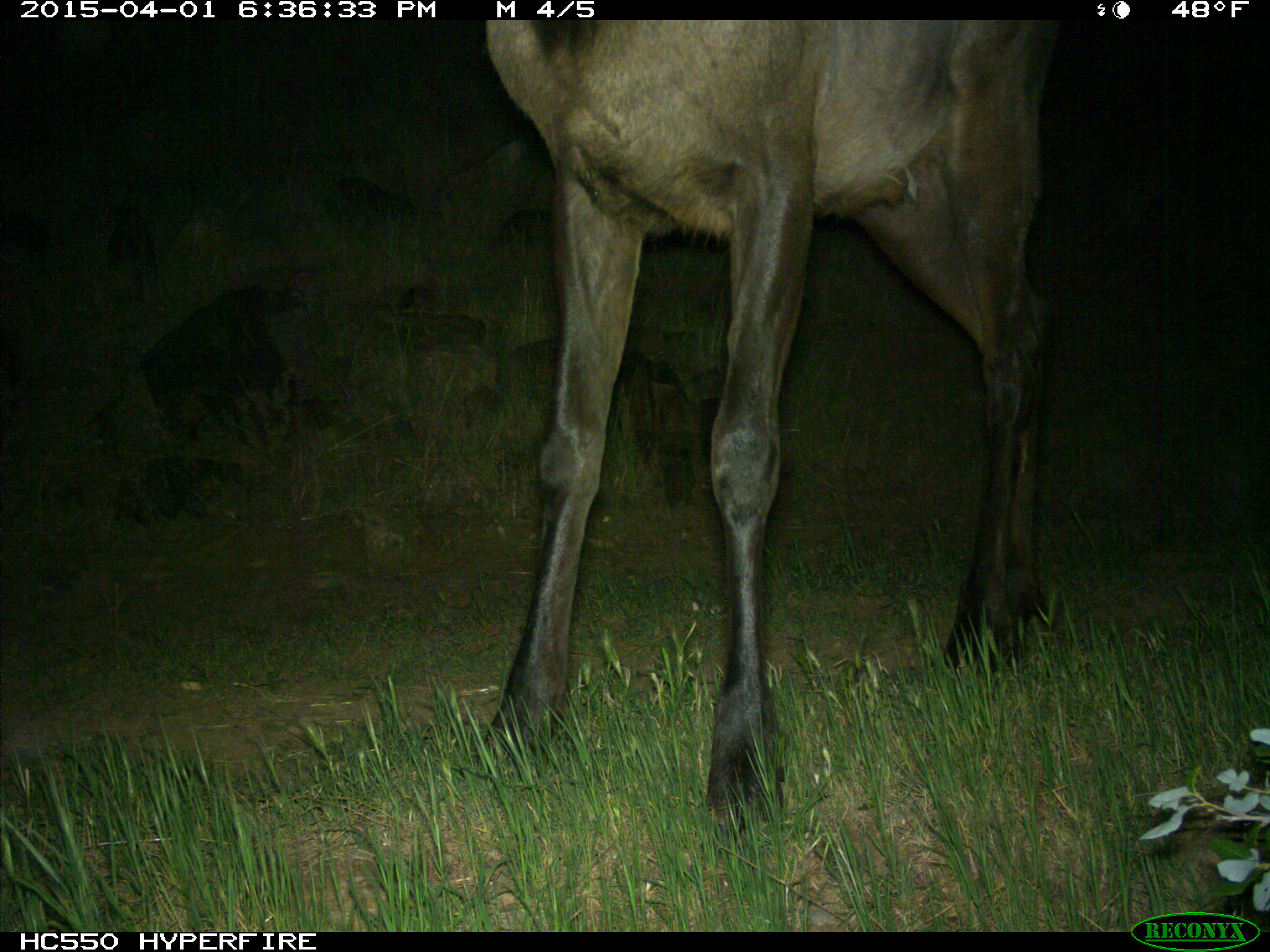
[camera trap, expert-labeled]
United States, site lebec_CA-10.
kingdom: Animalia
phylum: Chordata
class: Mammalia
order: Artiodactyla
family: Cervidae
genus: Cervus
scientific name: Cervus canadensis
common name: elk